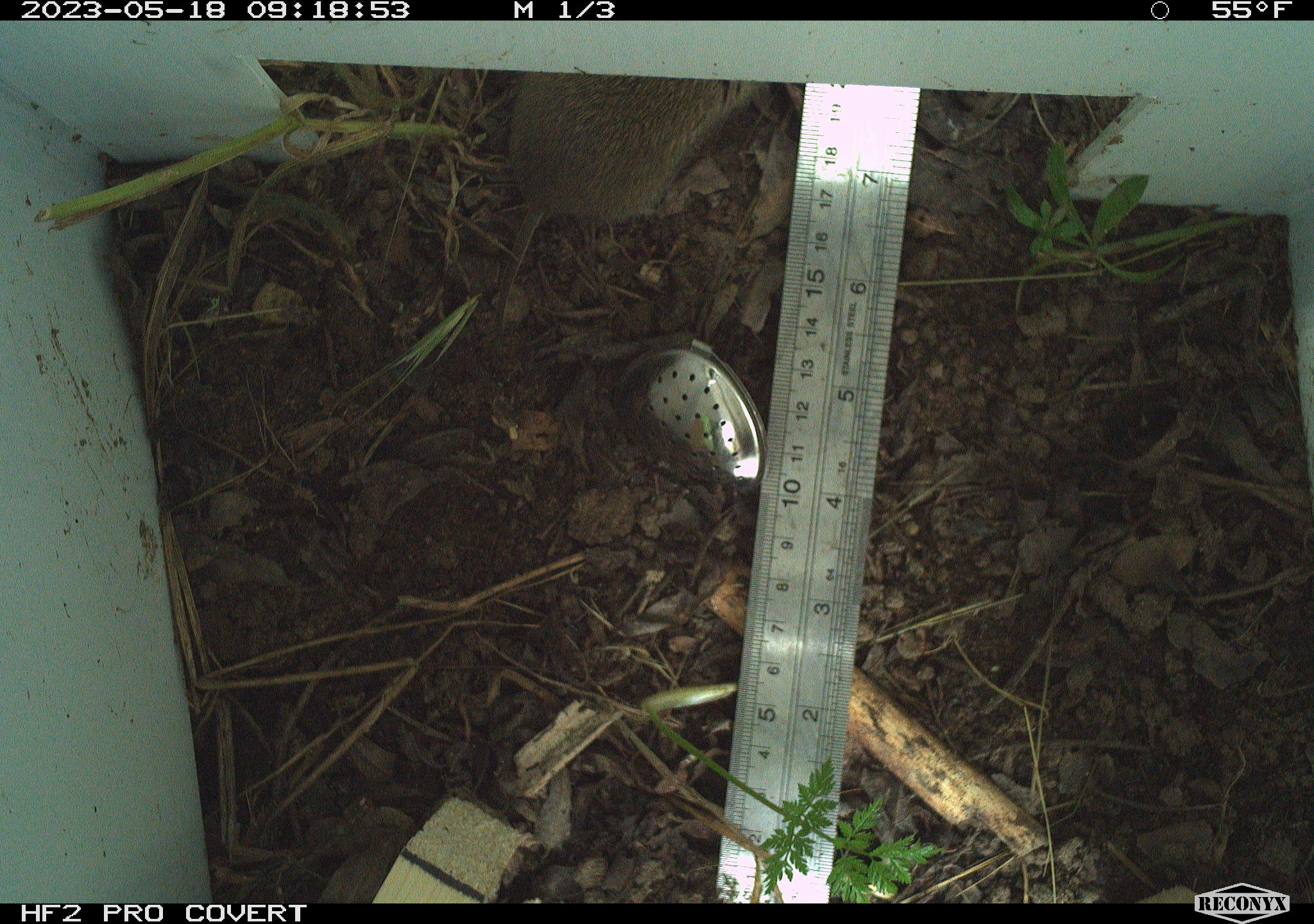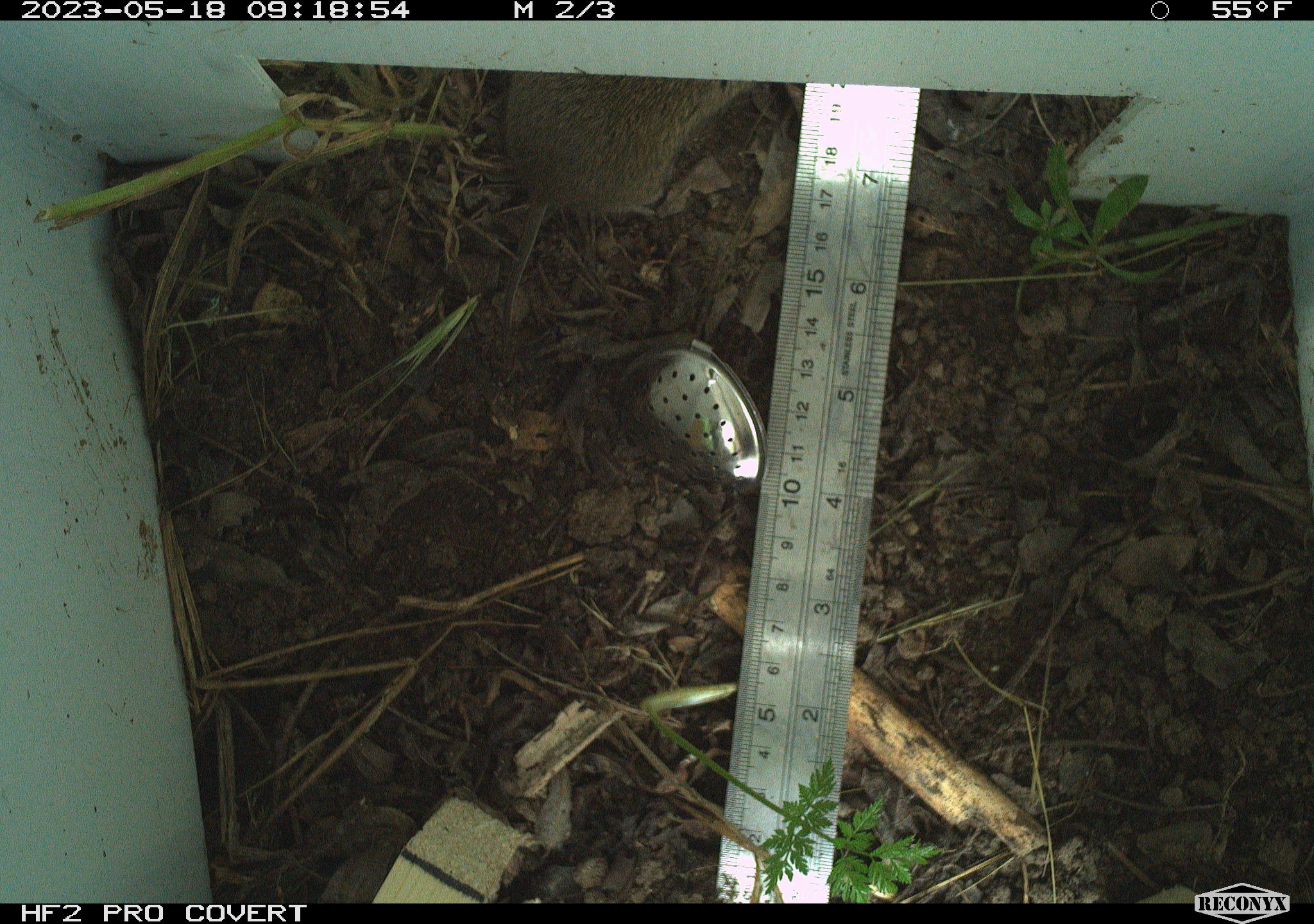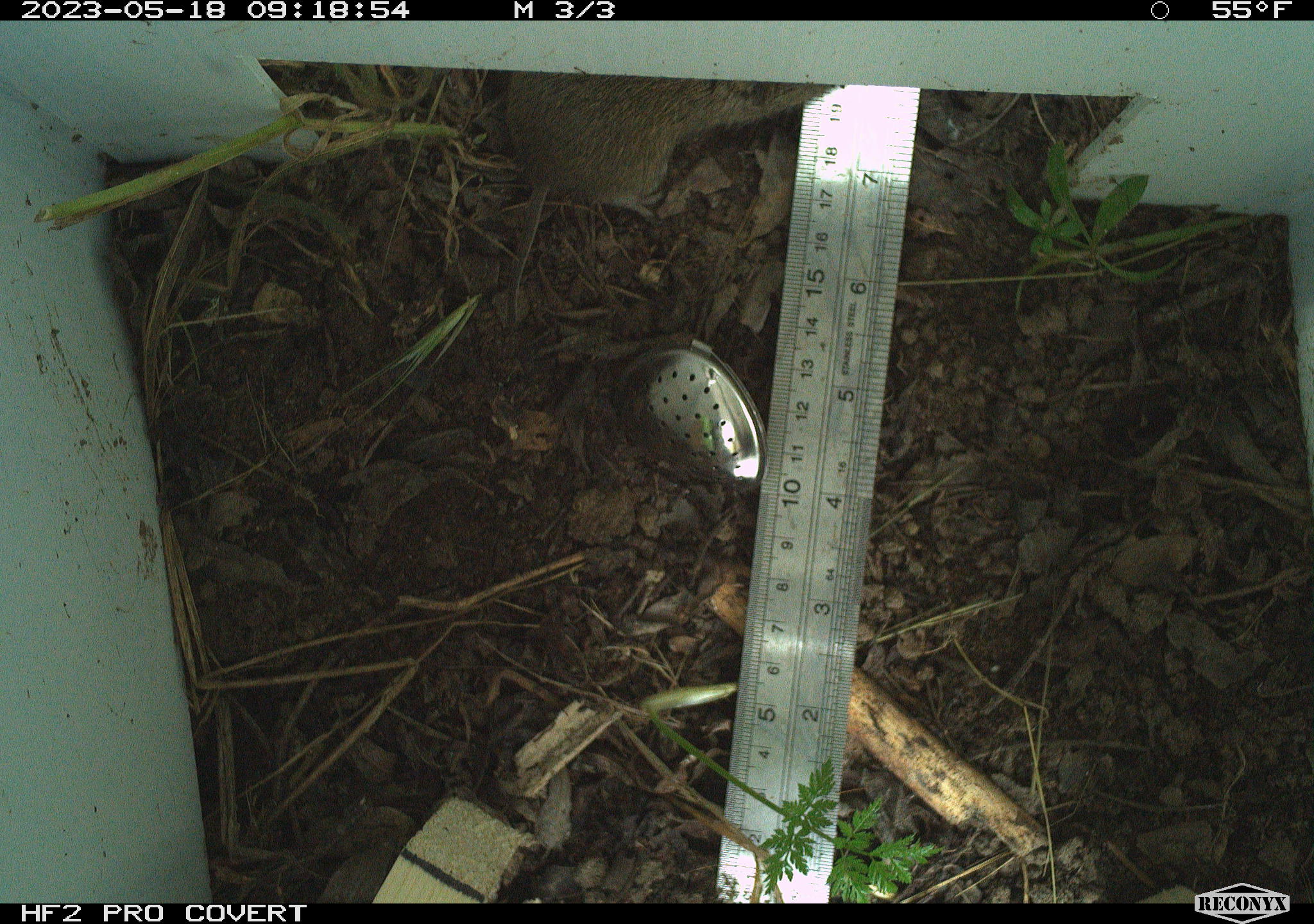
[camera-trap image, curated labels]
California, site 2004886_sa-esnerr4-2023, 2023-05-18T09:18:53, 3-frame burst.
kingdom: Animalia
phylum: Chordata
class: Mammalia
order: Rodentia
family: Cricetidae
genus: Microtus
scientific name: Microtus californicus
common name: california vole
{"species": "california vole (Microtus californicus)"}